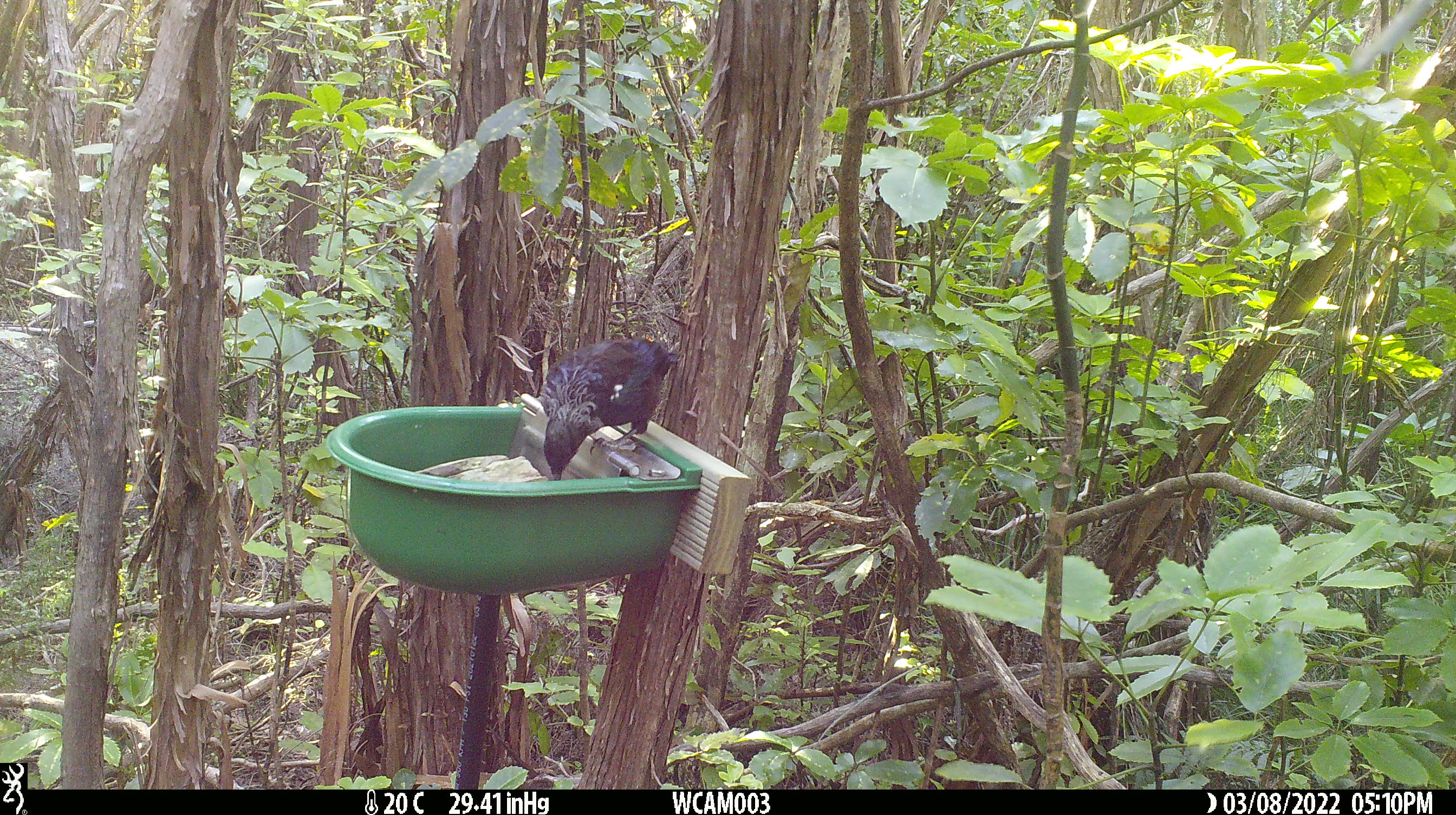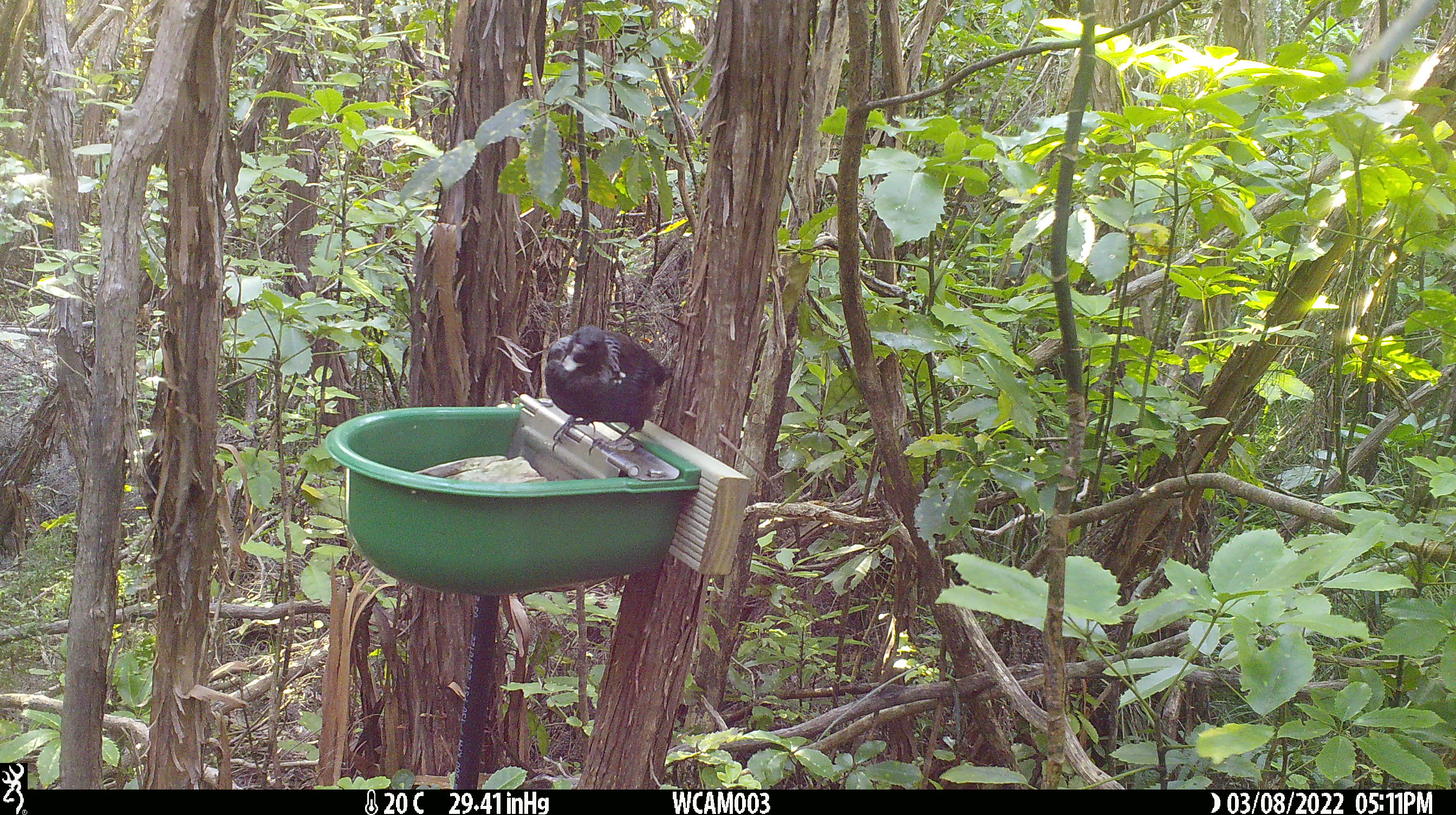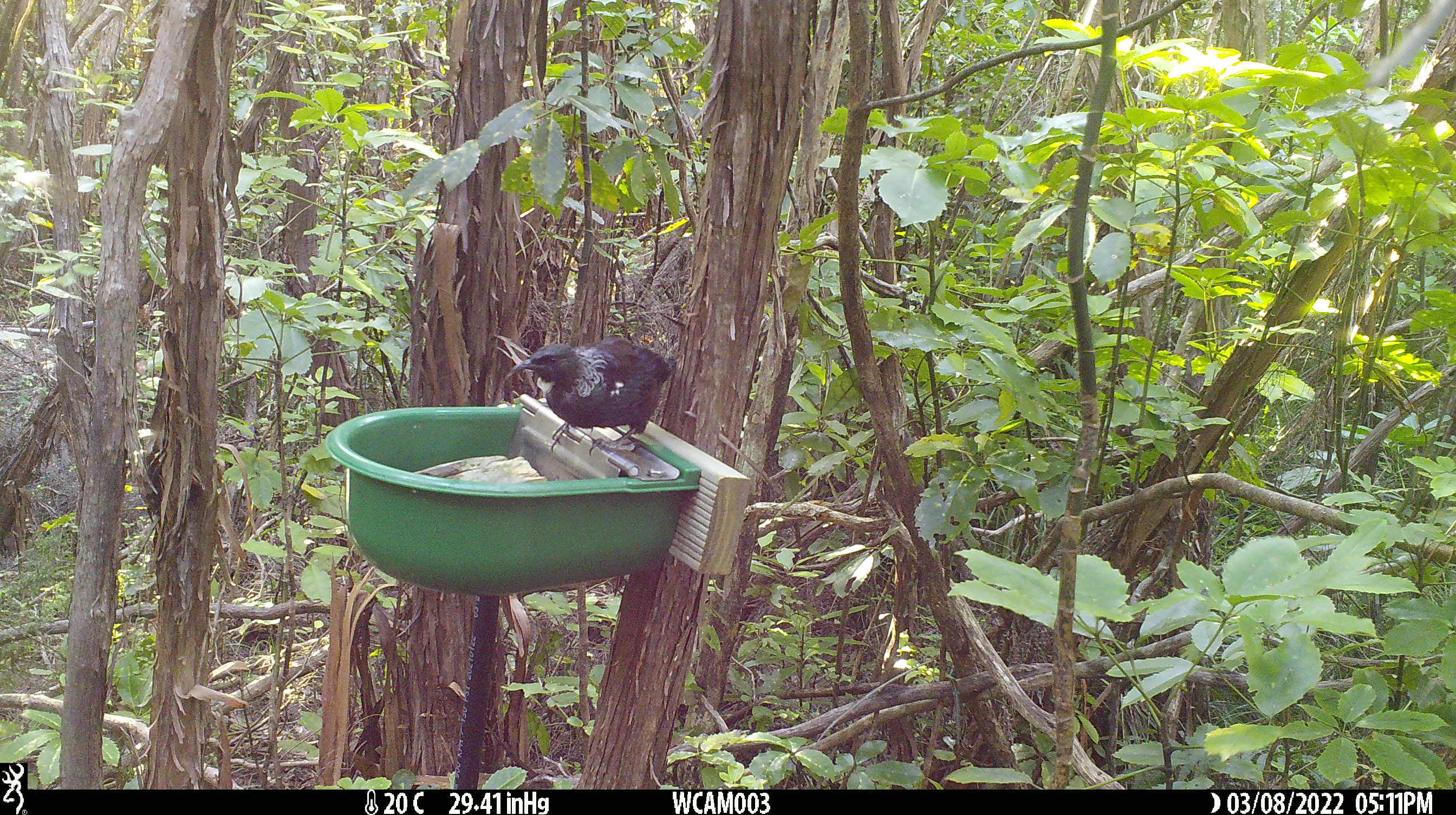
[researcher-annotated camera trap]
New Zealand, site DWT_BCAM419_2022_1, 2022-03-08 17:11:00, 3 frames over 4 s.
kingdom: Animalia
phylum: Chordata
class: Aves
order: Passeriformes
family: Meliphagidae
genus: Prosthemadera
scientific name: Prosthemadera novaeseelandiae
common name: tui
Tui (Prosthemadera novaeseelandiae).